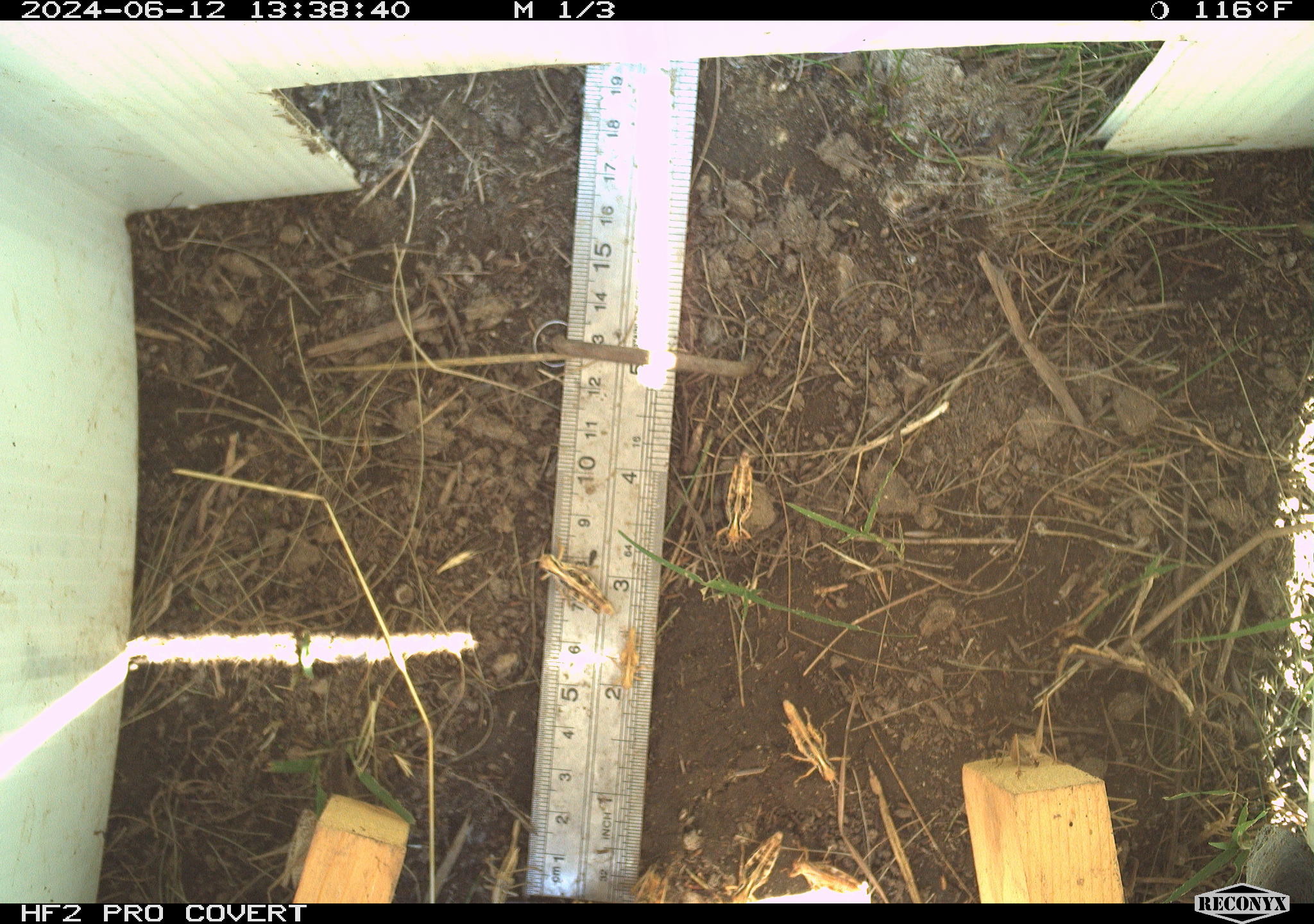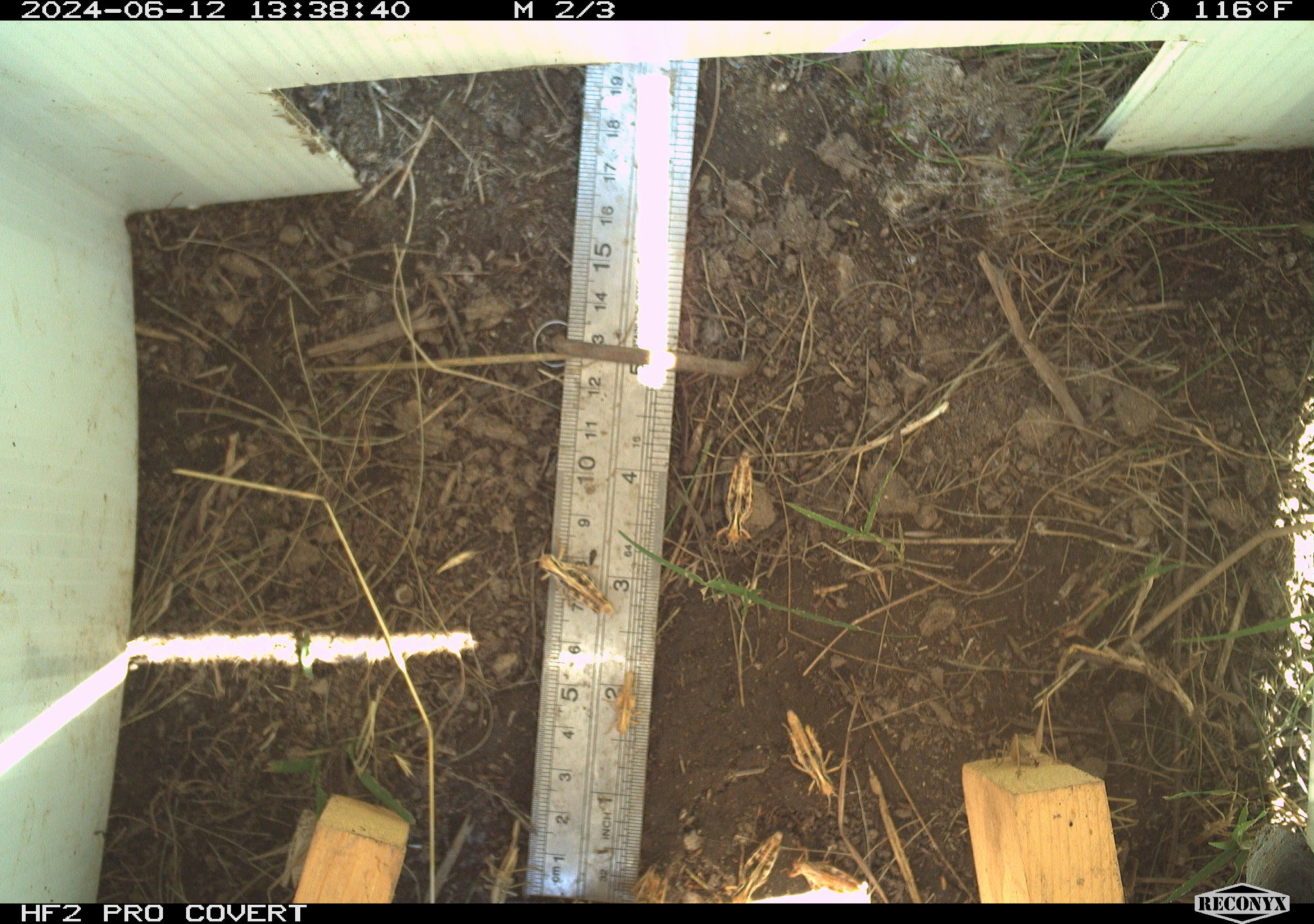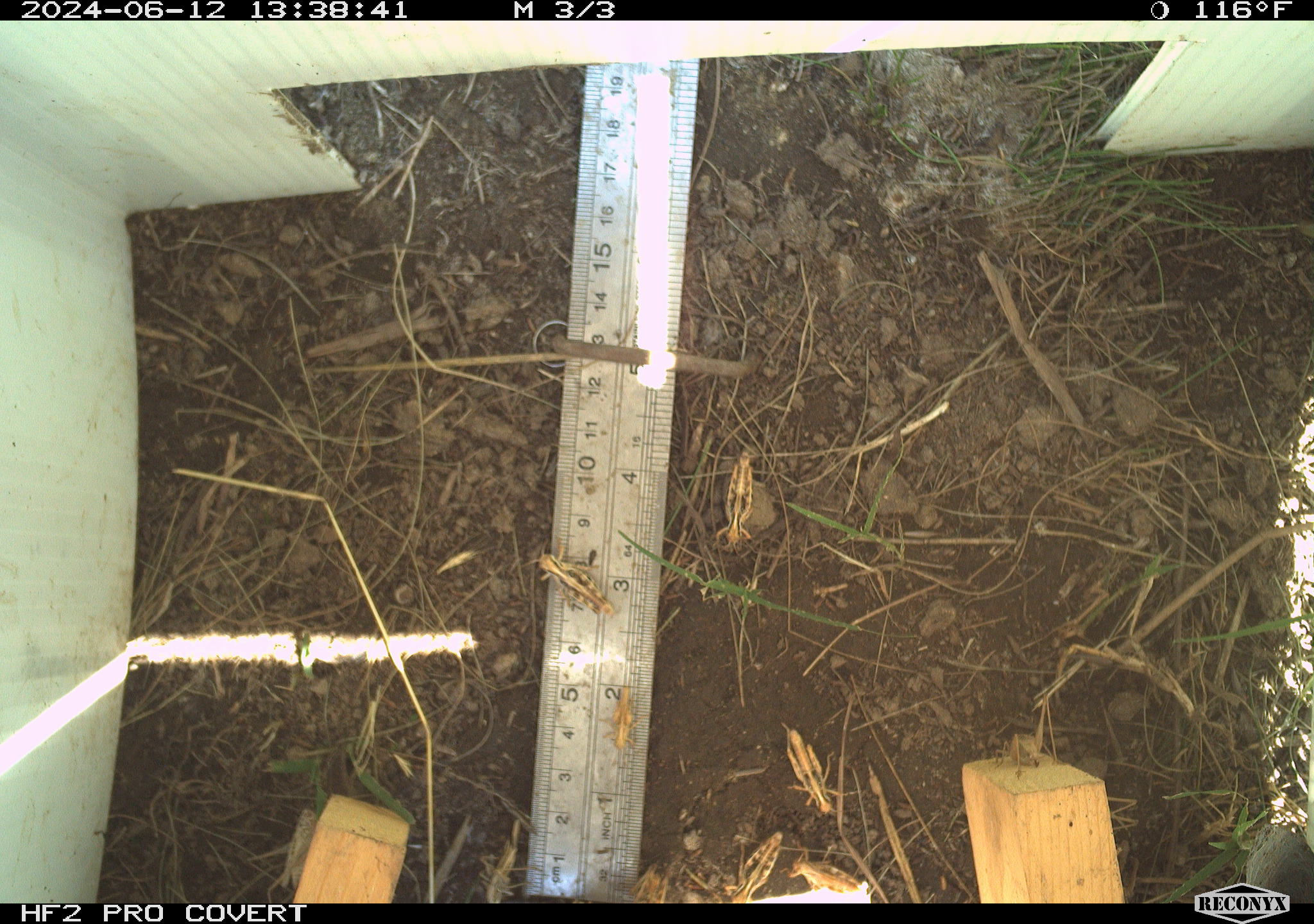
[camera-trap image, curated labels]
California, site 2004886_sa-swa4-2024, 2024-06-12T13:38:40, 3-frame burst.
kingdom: Animalia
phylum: Arthropoda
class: Insecta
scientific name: Insecta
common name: insect